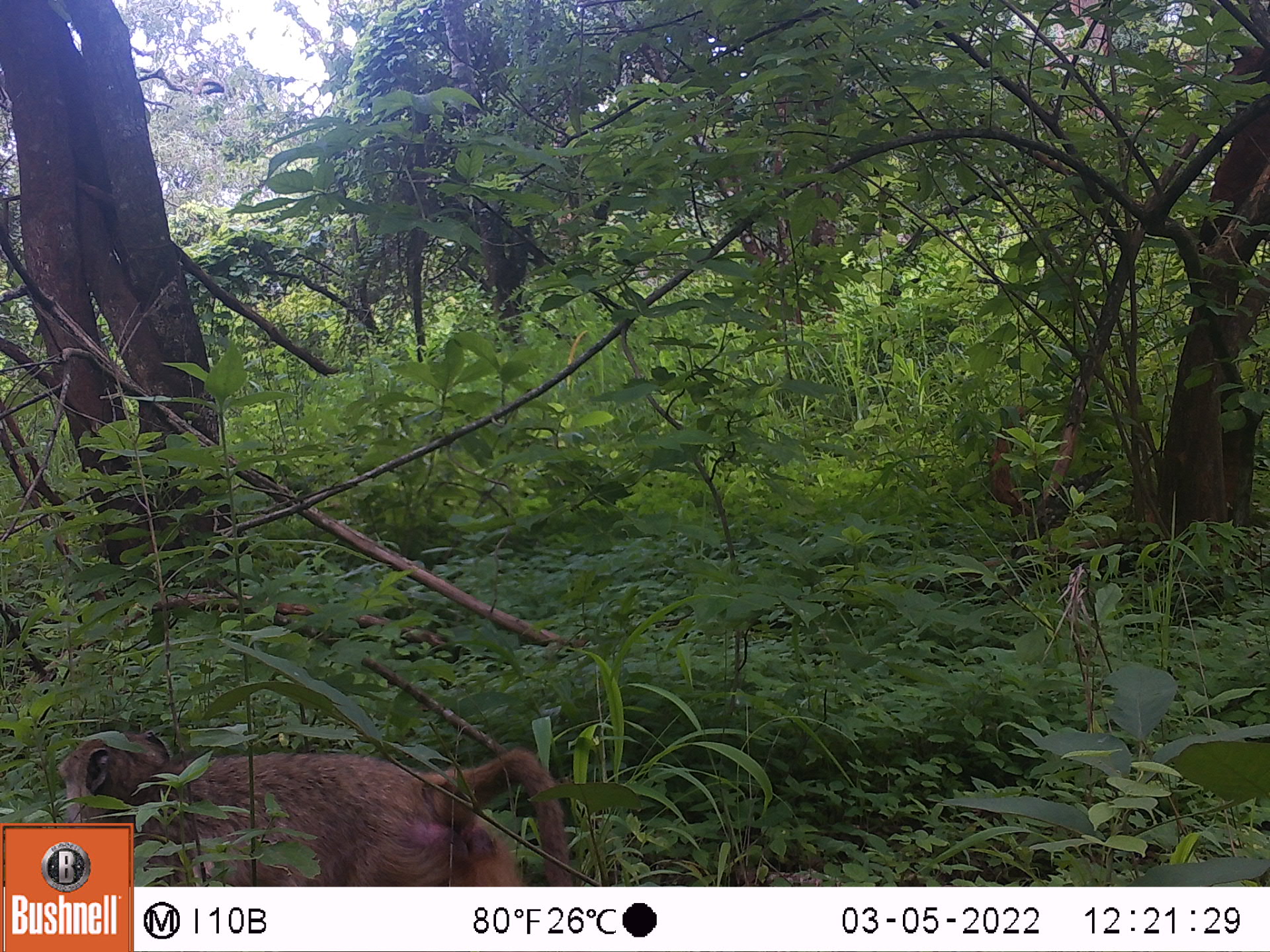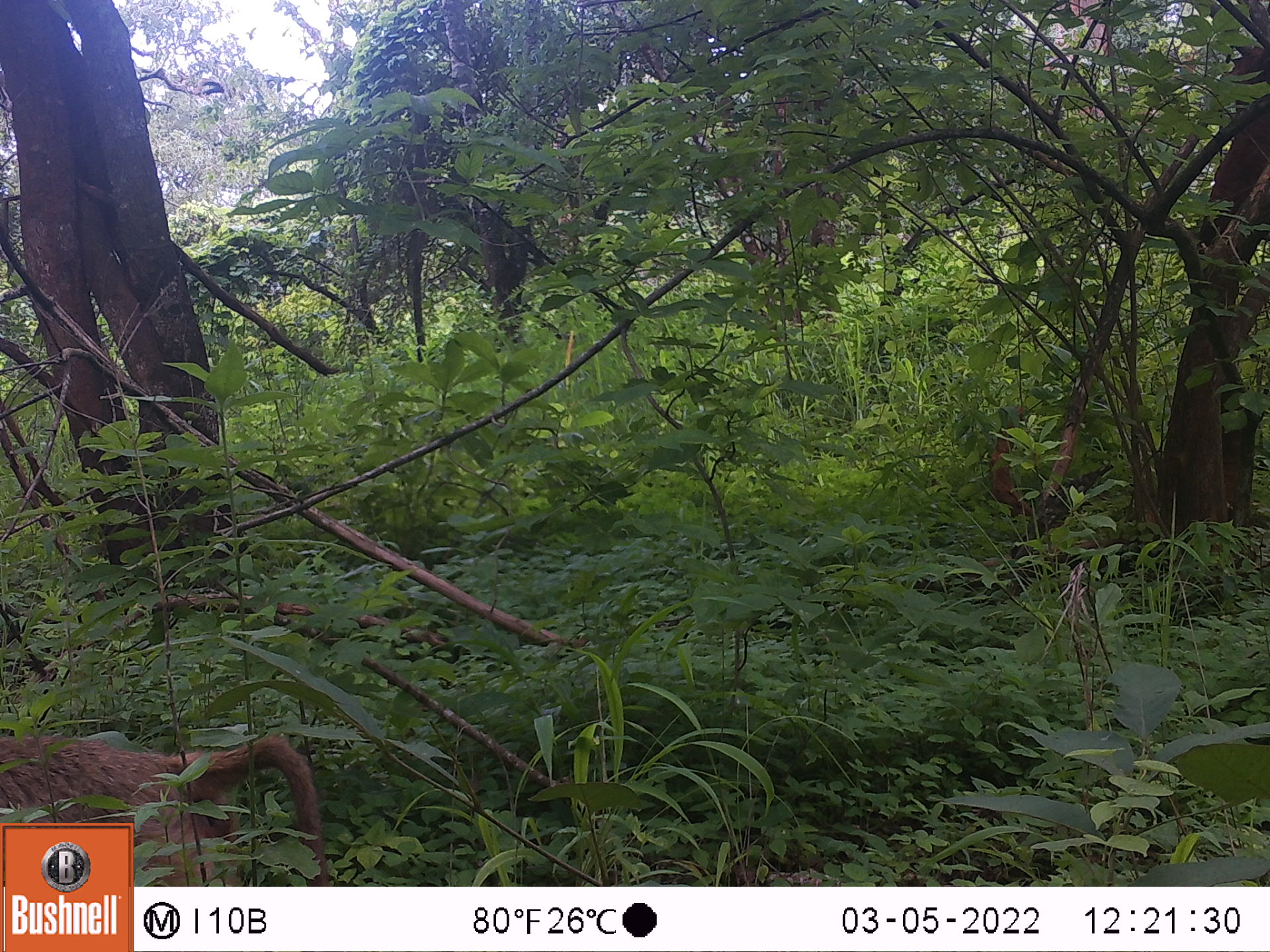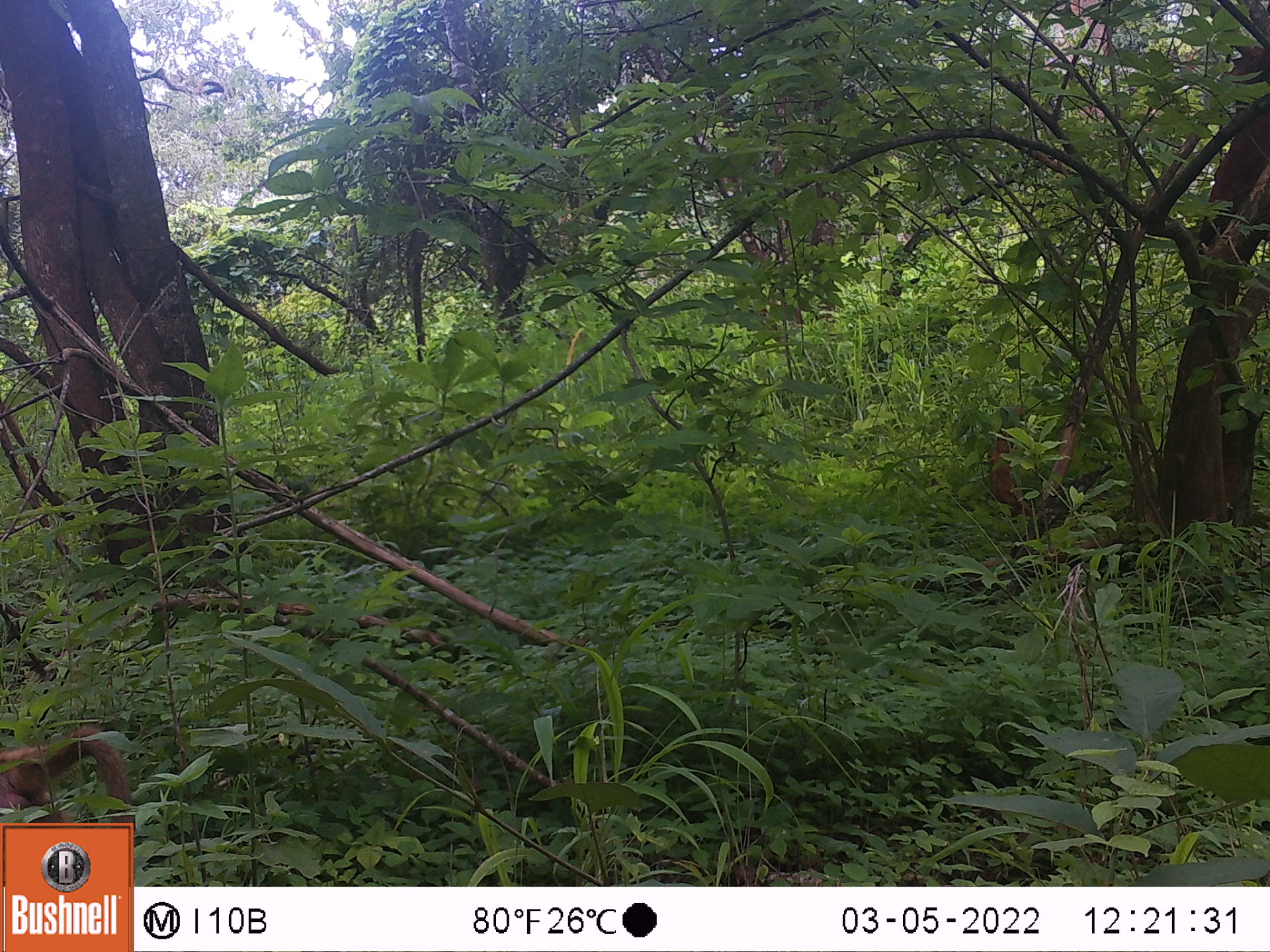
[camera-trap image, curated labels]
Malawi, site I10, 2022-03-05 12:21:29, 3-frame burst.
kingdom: Animalia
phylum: Chordata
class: Mammalia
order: Primates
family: Cercopithecidae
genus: Papio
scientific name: Papio cynocephalus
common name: yellow baboon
Yellow baboon (Papio cynocephalus), count 1.